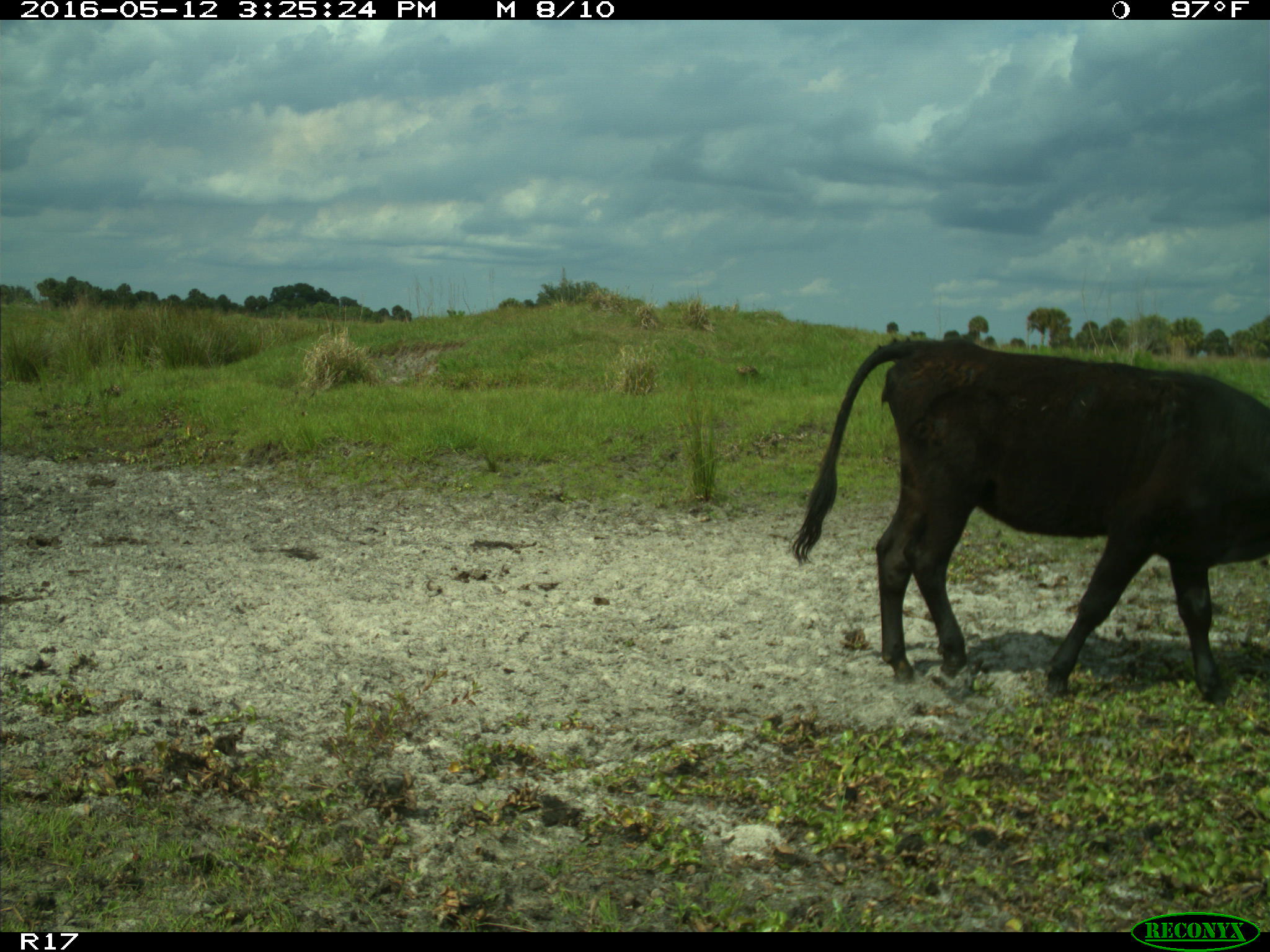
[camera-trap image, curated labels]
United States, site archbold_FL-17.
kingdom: Animalia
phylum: Chordata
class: Mammalia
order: Artiodactyla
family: Bovidae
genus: Bos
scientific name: Bos taurus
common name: domestic cow